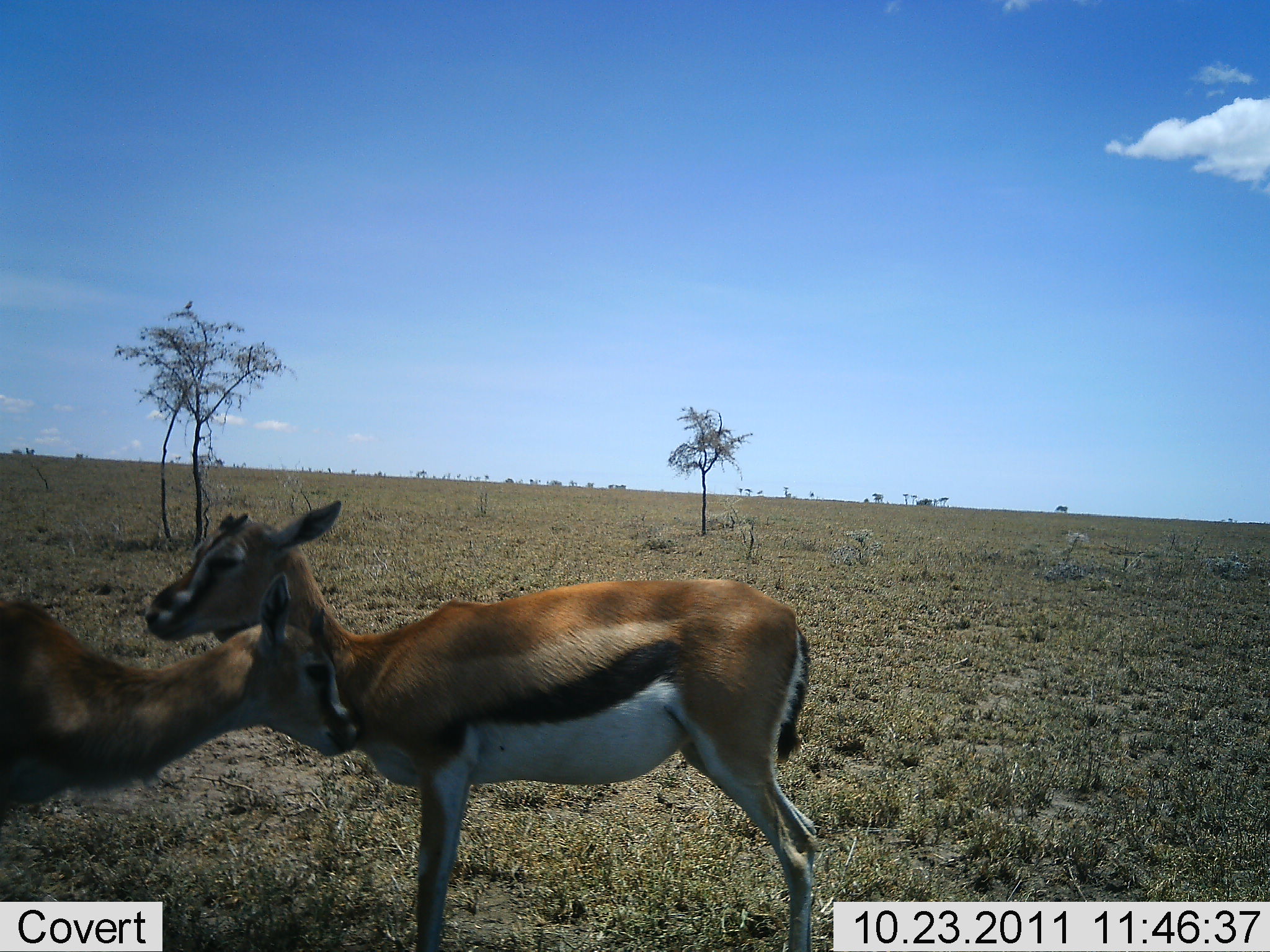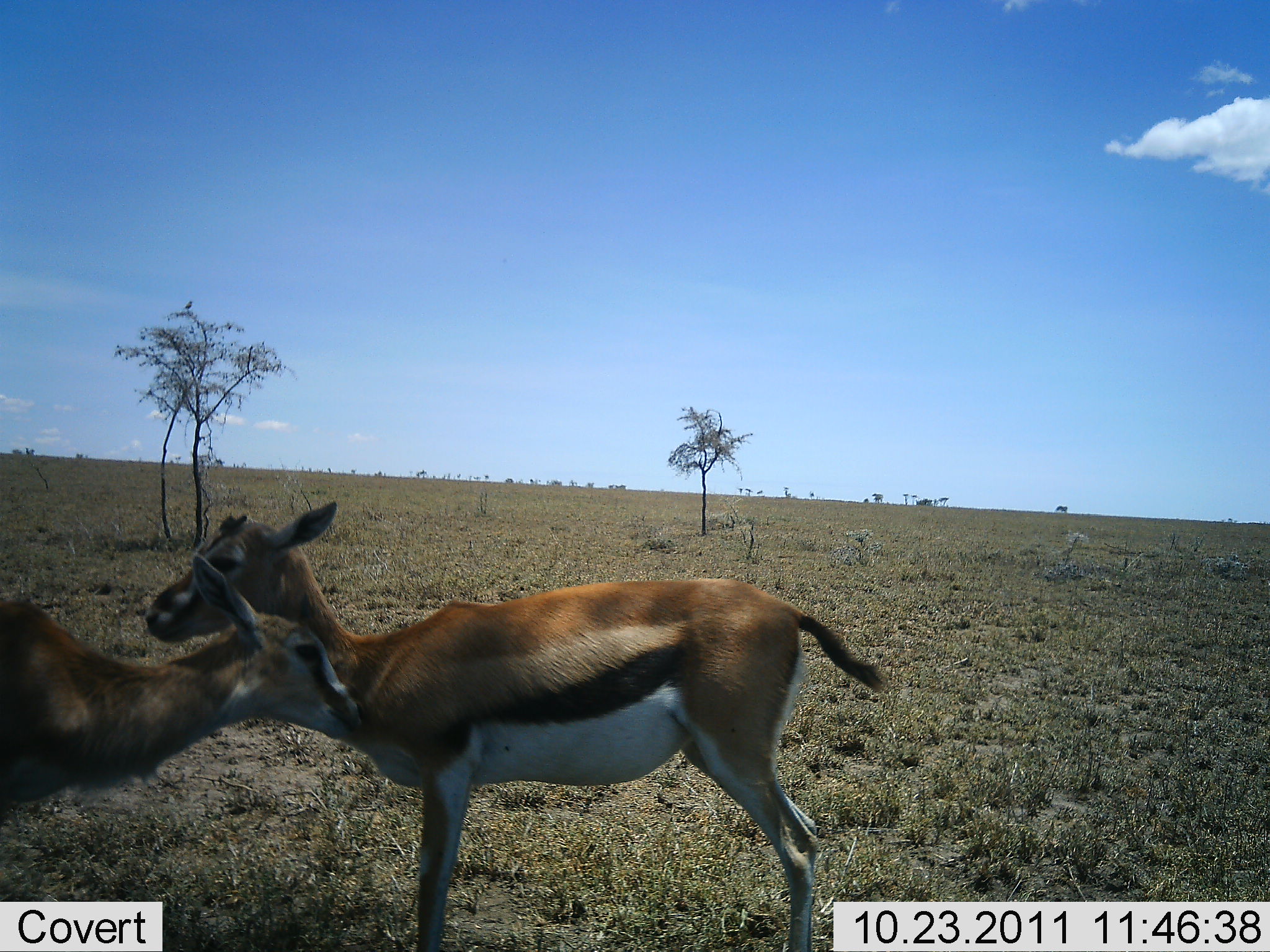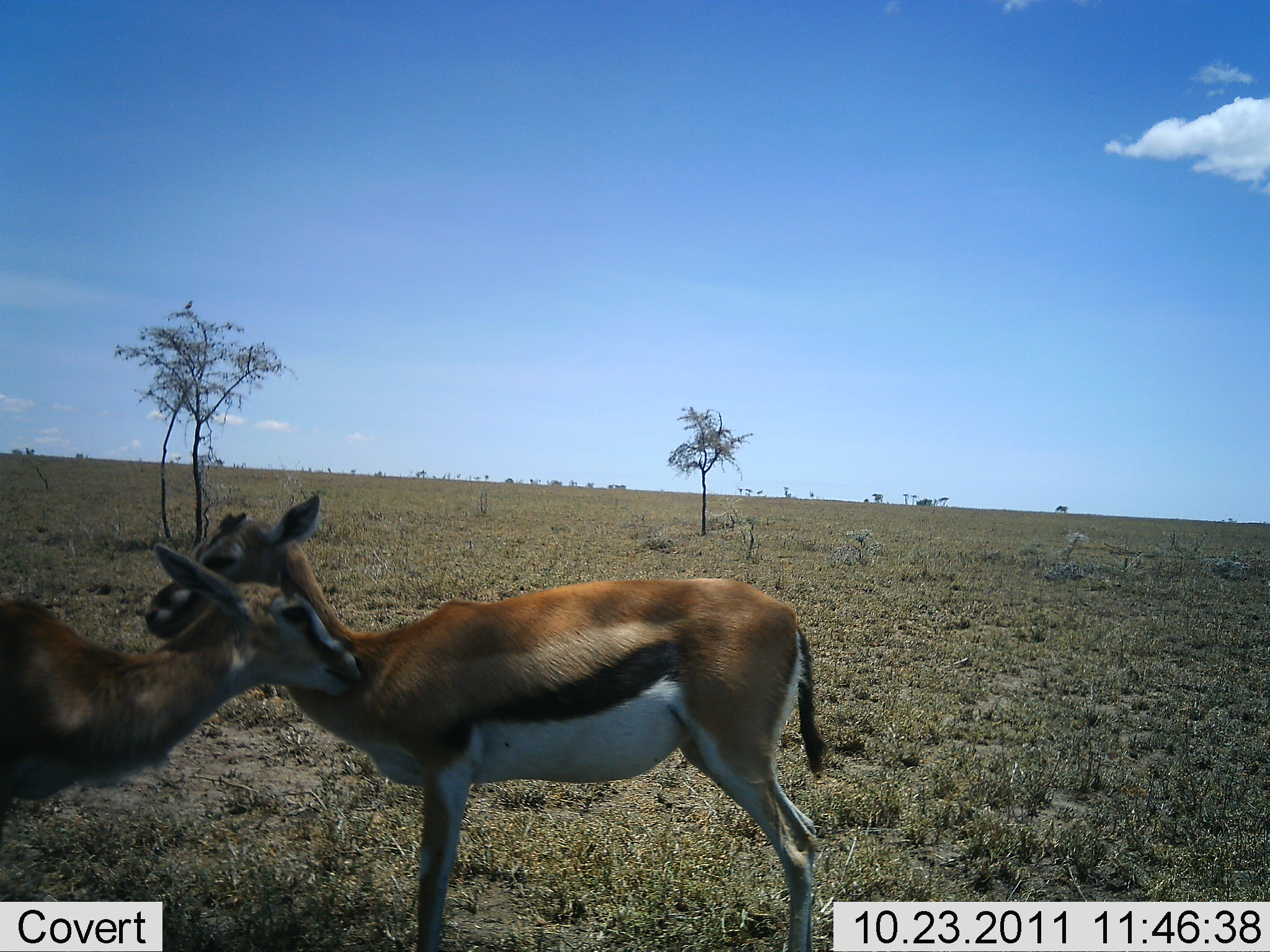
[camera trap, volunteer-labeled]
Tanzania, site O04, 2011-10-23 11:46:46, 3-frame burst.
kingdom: Animalia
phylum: Chordata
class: Mammalia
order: Artiodactyla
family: Bovidae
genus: Eudorcas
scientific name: Eudorcas thomsonii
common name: thomson's gazelle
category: gazellethomsons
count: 2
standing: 58%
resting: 0%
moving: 0%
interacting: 83%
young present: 17%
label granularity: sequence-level